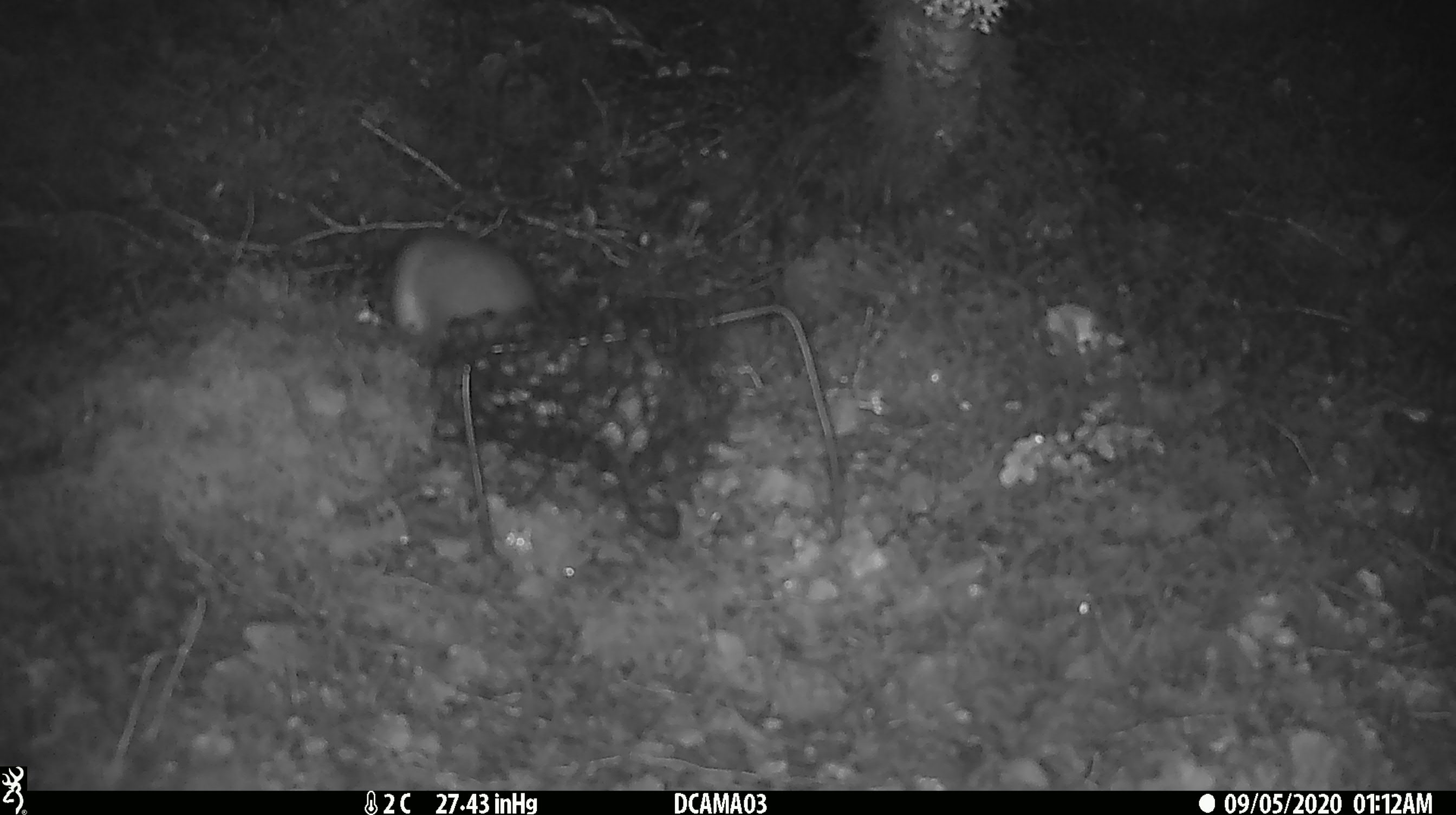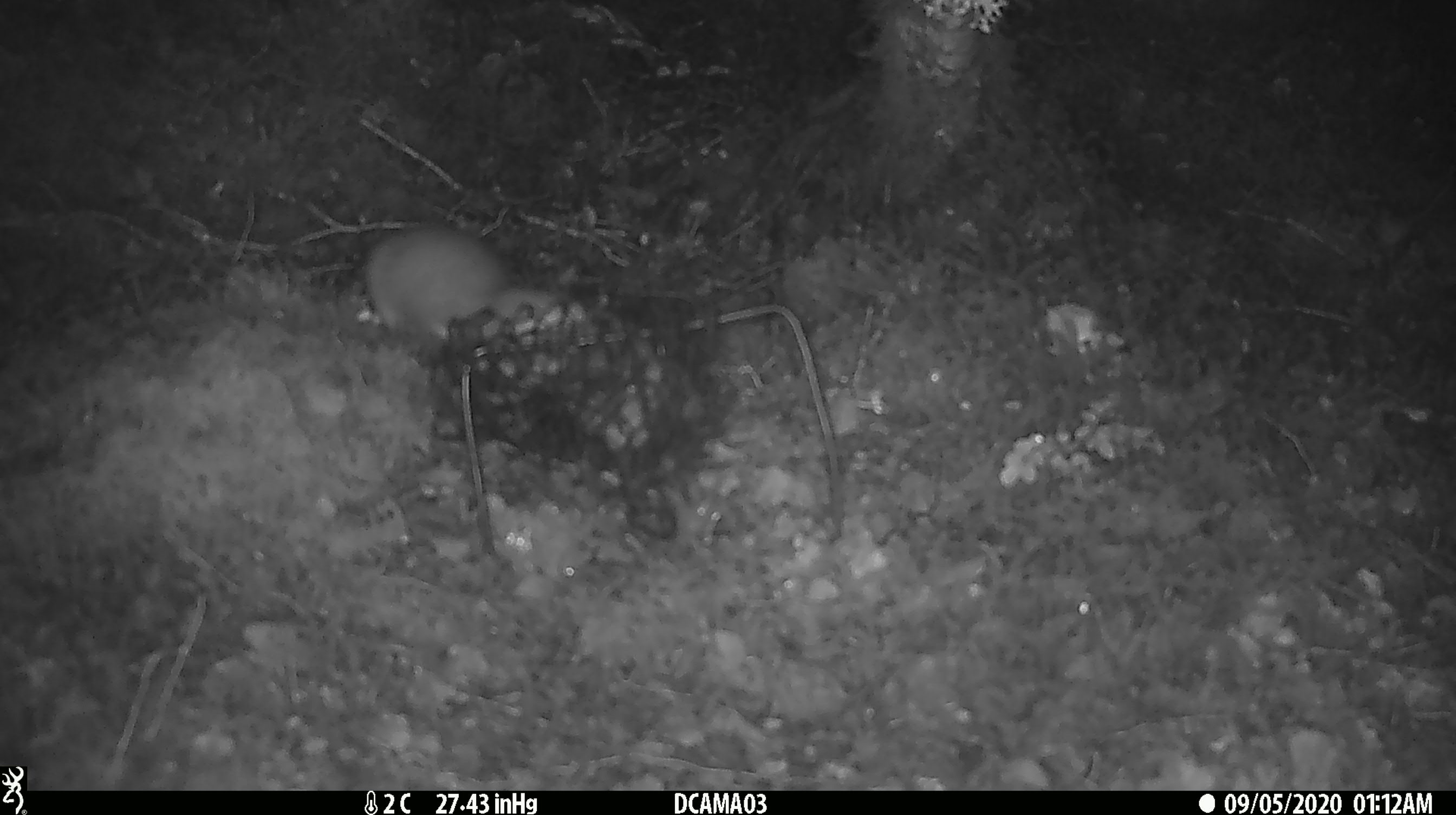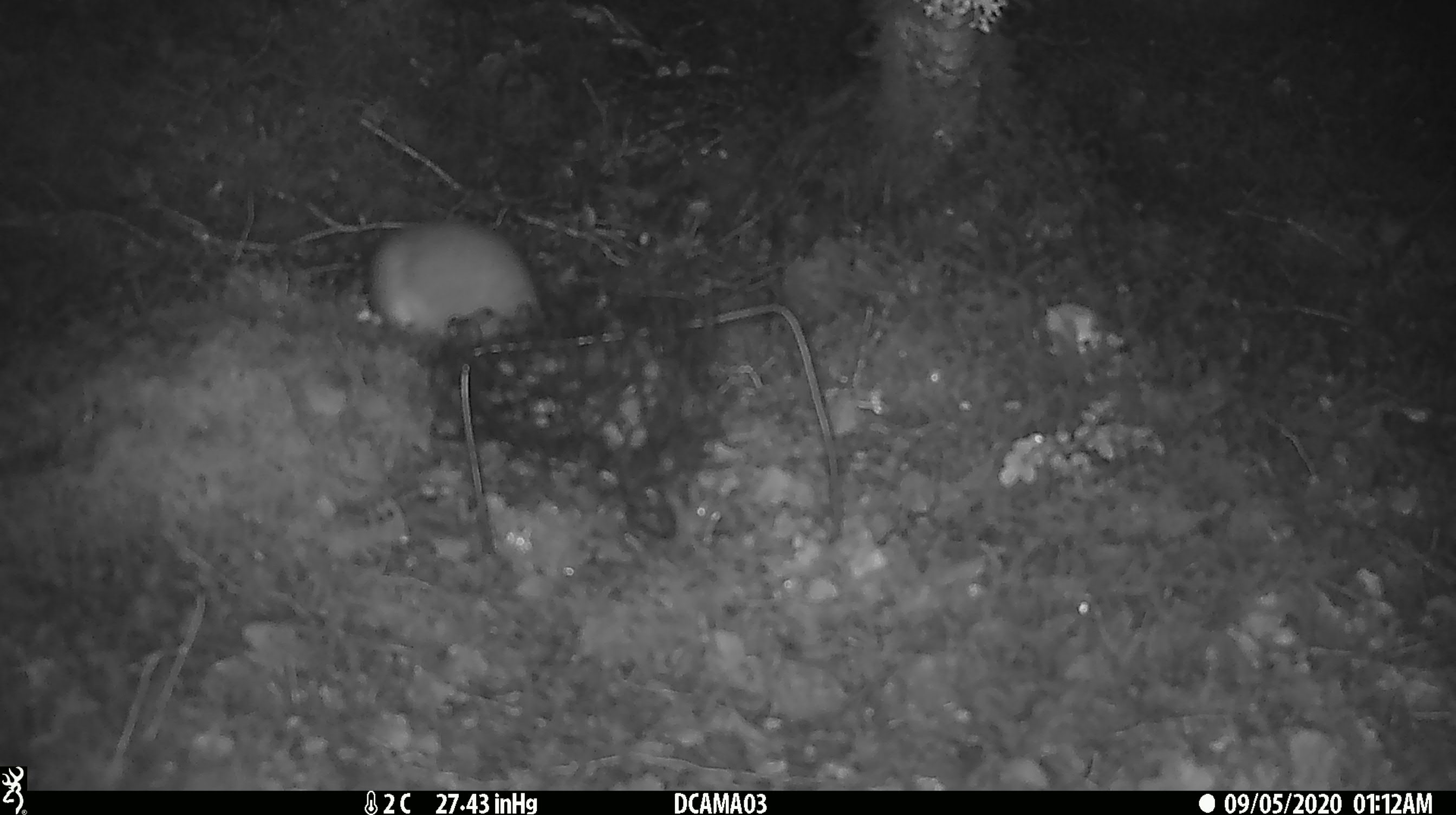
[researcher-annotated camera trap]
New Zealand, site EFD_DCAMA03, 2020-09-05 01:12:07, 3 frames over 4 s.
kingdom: Animalia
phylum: Chordata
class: Mammalia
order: Carnivora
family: Mustelidae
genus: Mustela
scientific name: Mustela erminea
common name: stoat